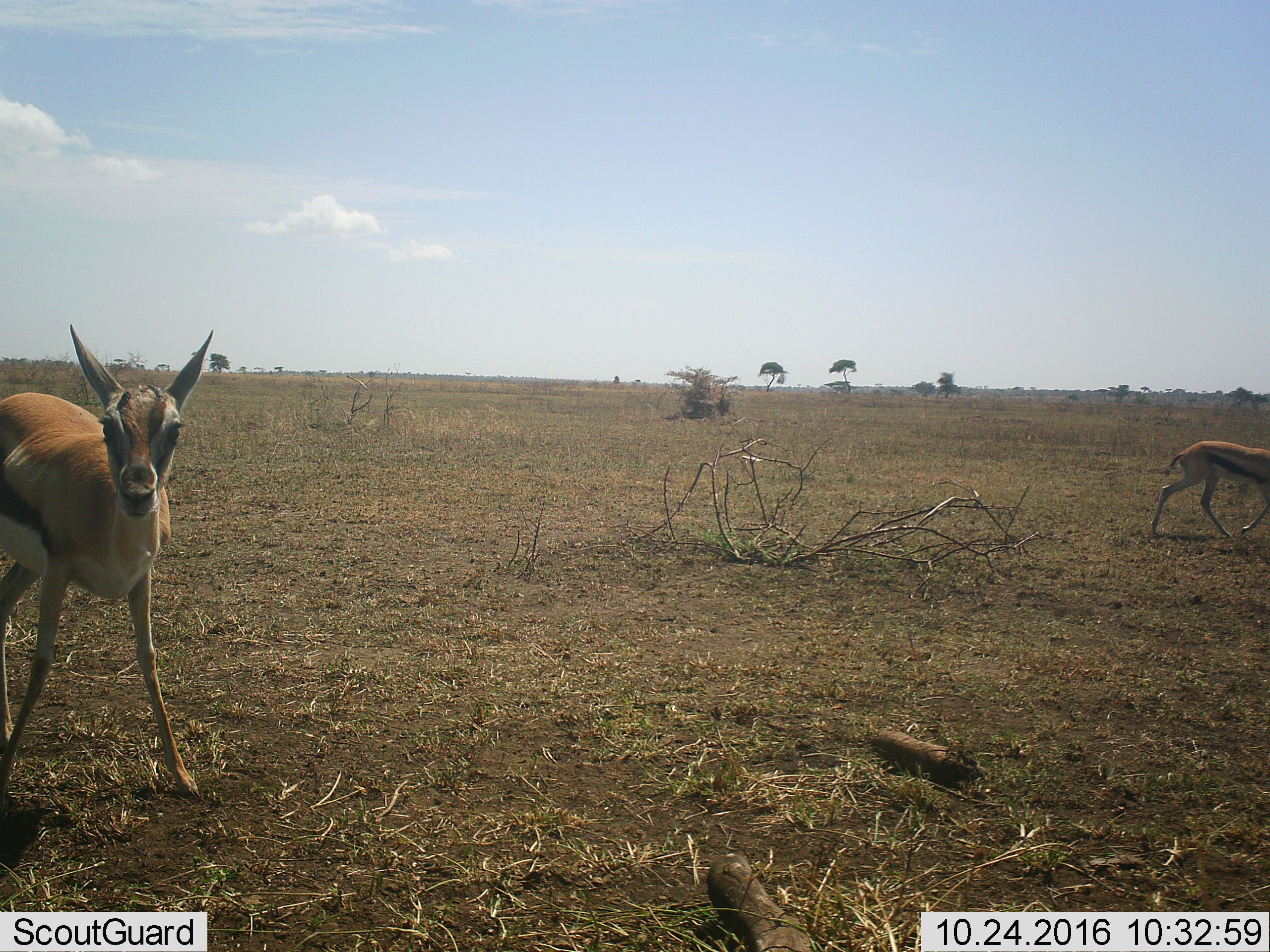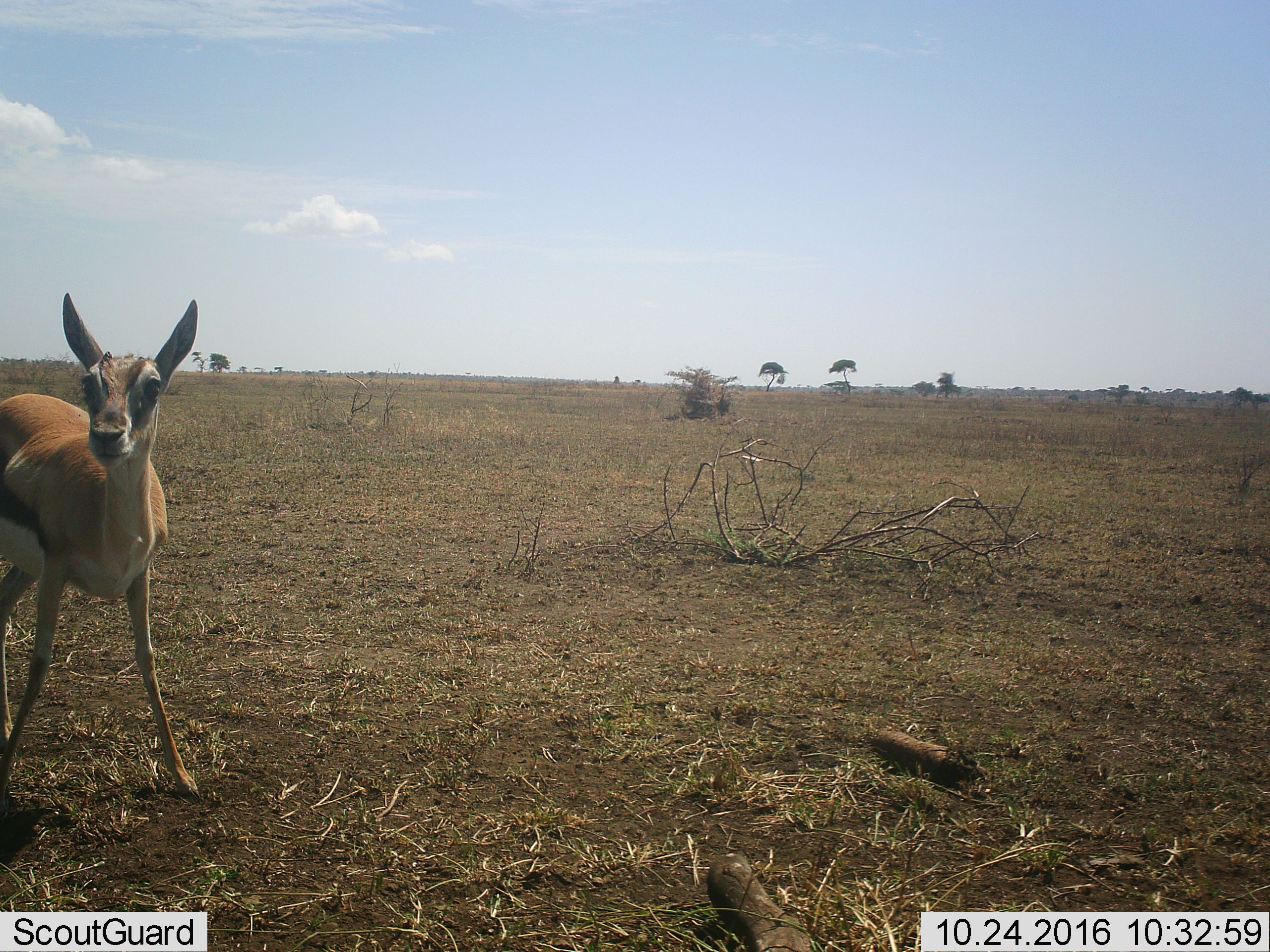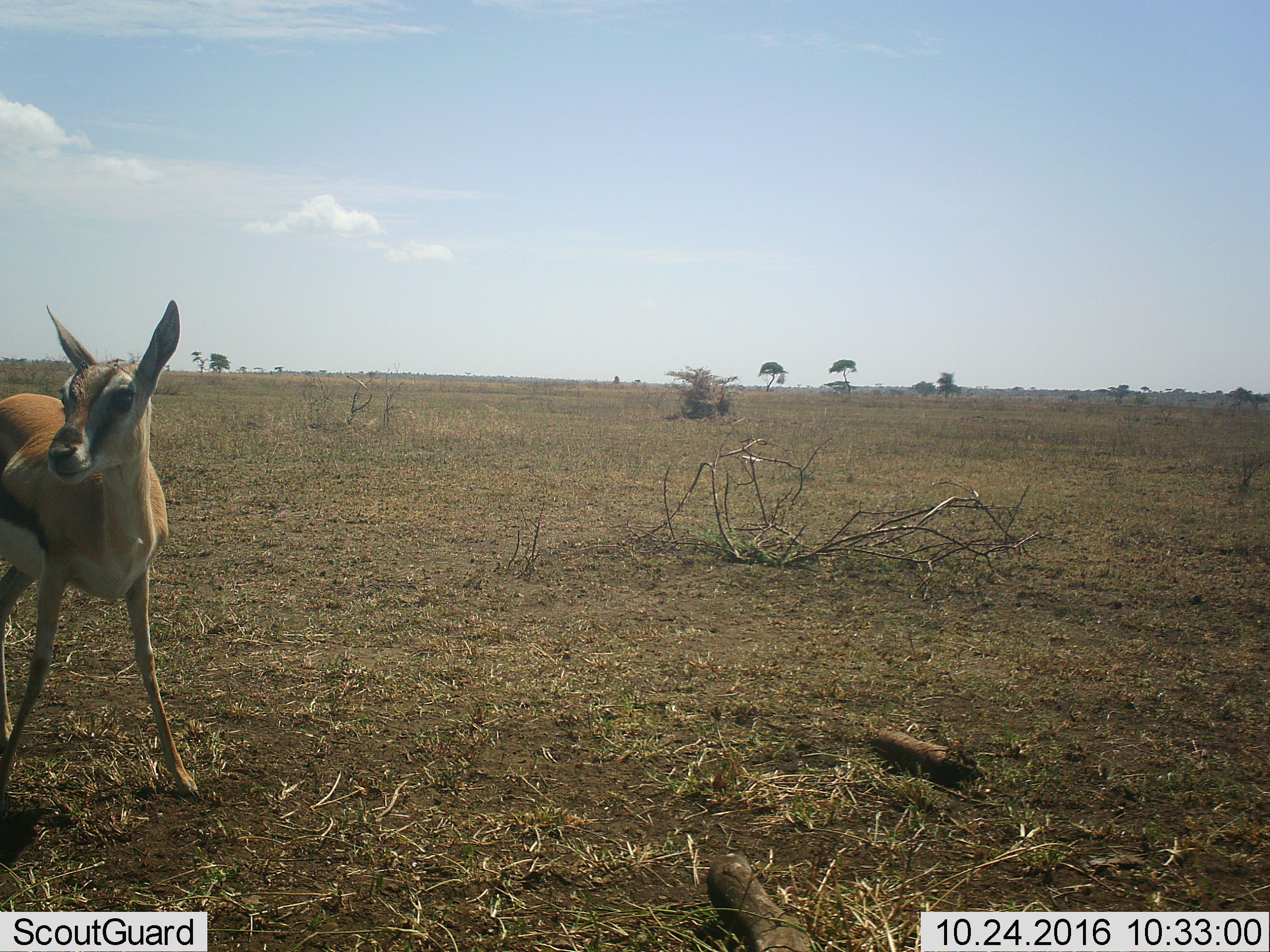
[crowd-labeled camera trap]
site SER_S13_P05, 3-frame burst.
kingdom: Animalia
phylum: Chordata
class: Mammalia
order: Artiodactyla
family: Bovidae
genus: Eudorcas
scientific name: Eudorcas thomsonii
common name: thomson's gazelle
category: gazellethomsons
Gazellethomsons (thomson's gazelle) (Eudorcas thomsonii), count 2. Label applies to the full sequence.